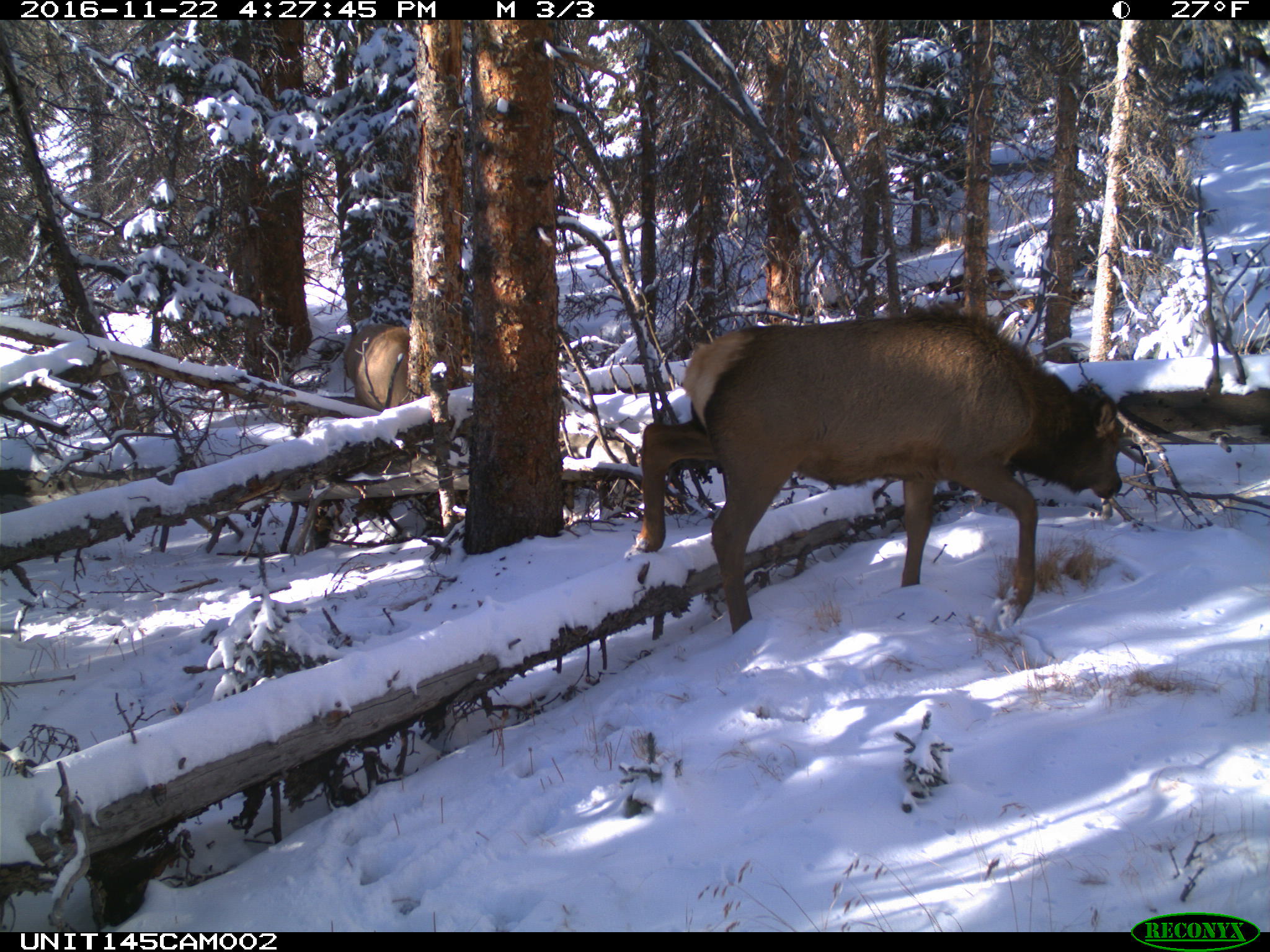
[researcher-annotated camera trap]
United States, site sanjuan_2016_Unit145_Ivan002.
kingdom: Animalia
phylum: Chordata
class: Mammalia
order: Artiodactyla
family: Cervidae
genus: Cervus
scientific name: Cervus elaphus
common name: red deer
Cervus elaphus (red deer).